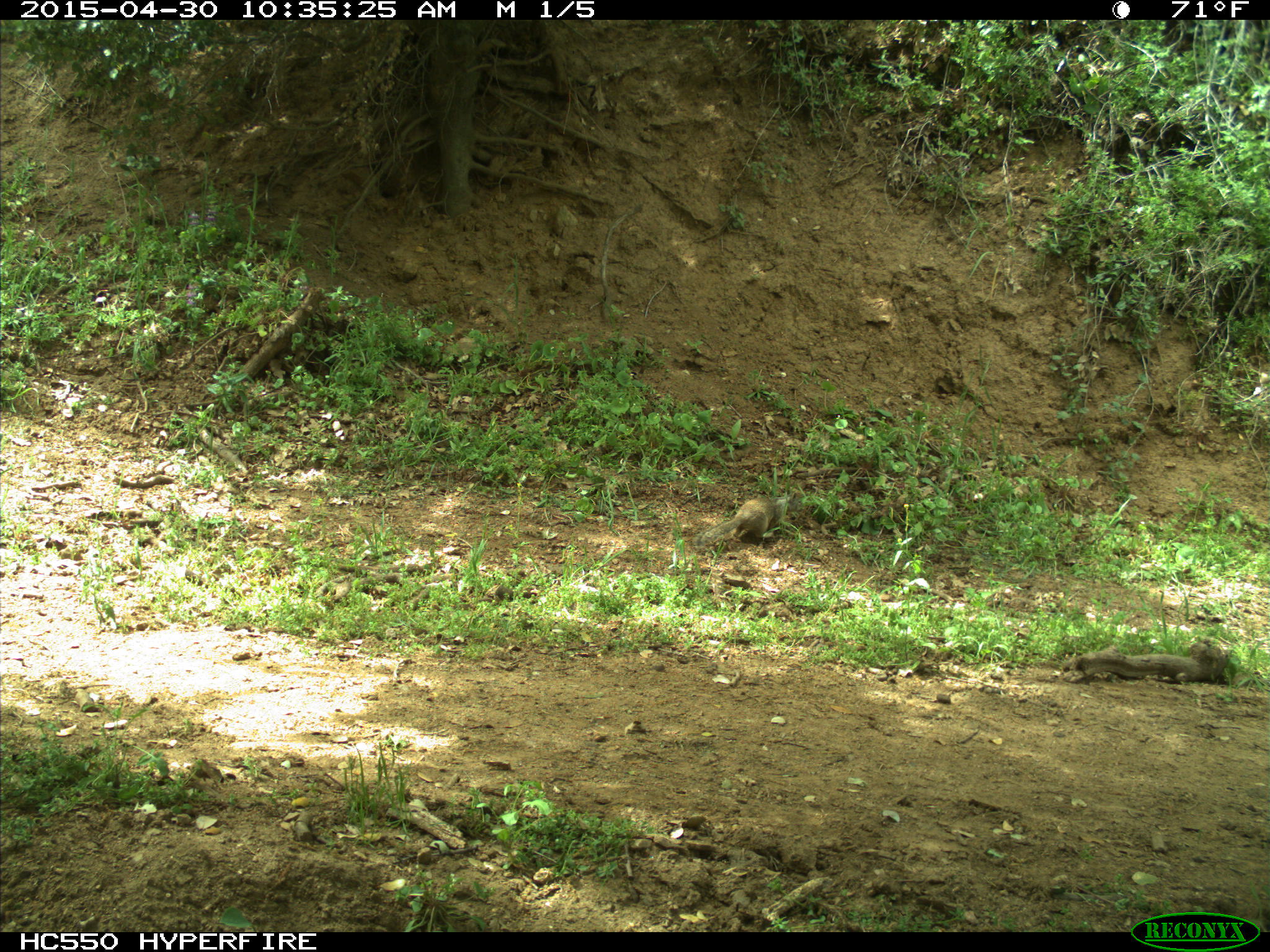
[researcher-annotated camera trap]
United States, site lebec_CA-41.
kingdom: Animalia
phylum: Chordata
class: Mammalia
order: Rodentia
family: Sciuridae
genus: Otospermophilus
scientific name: Otospermophilus beecheyi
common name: california ground squirrel